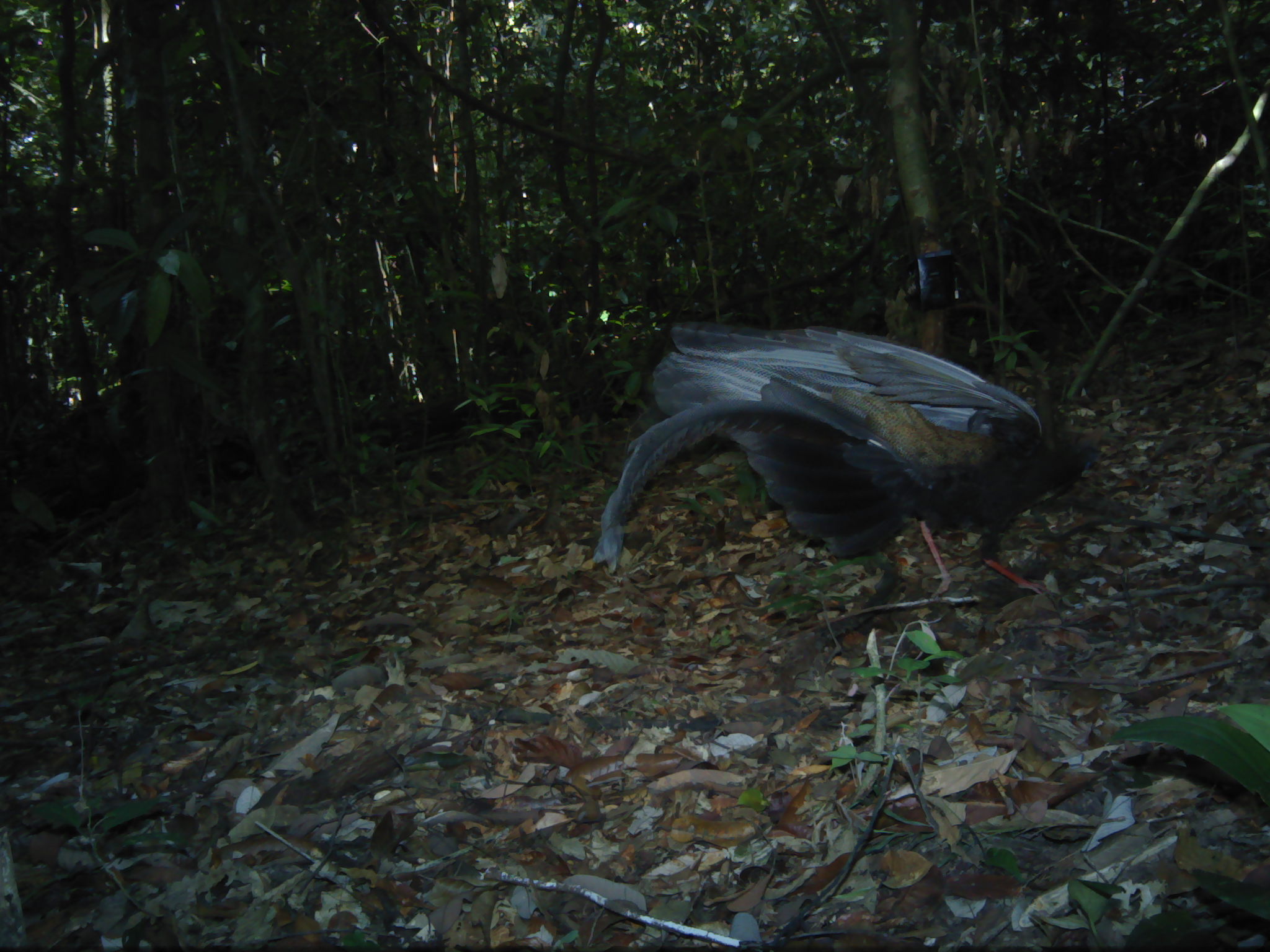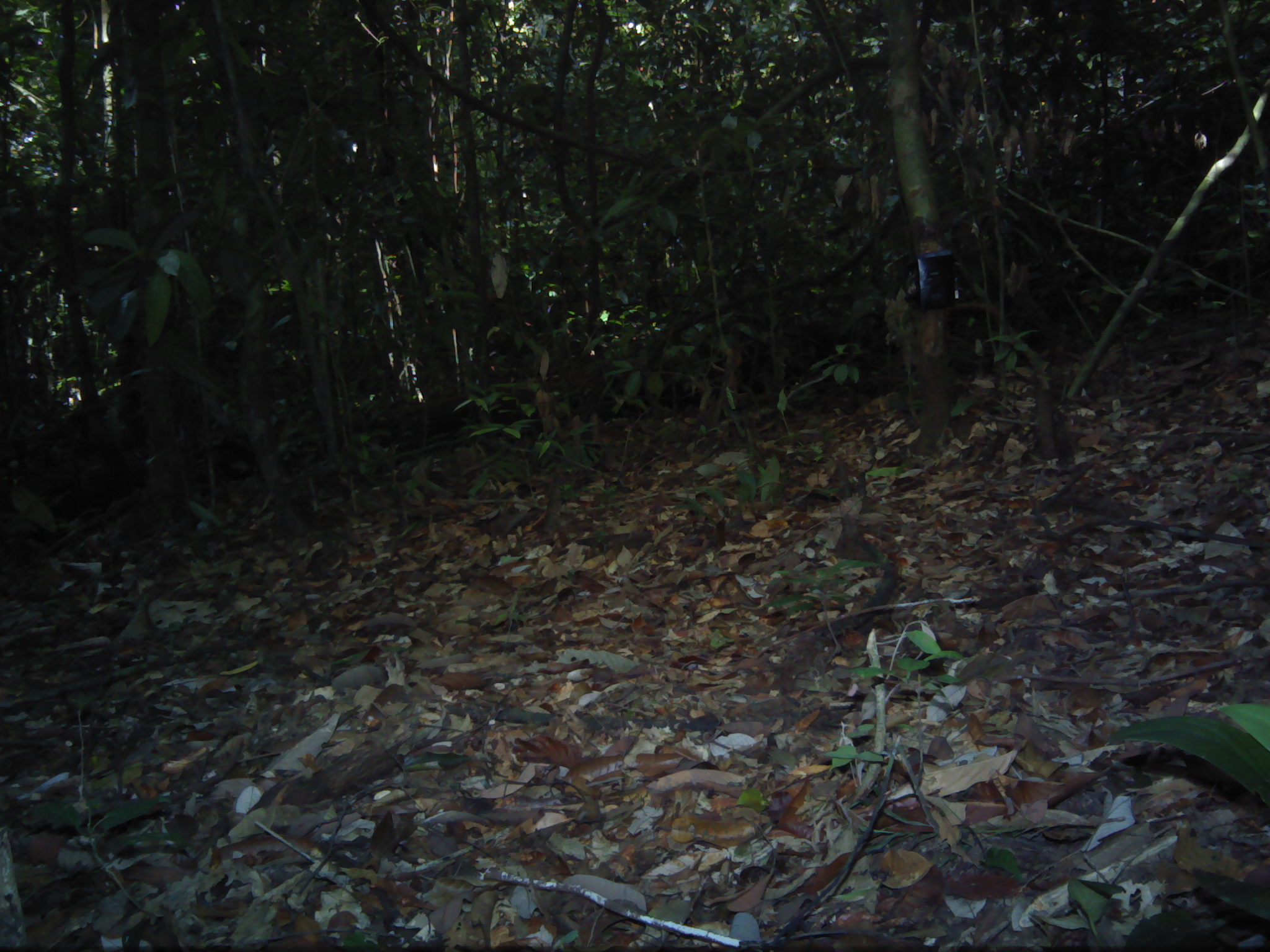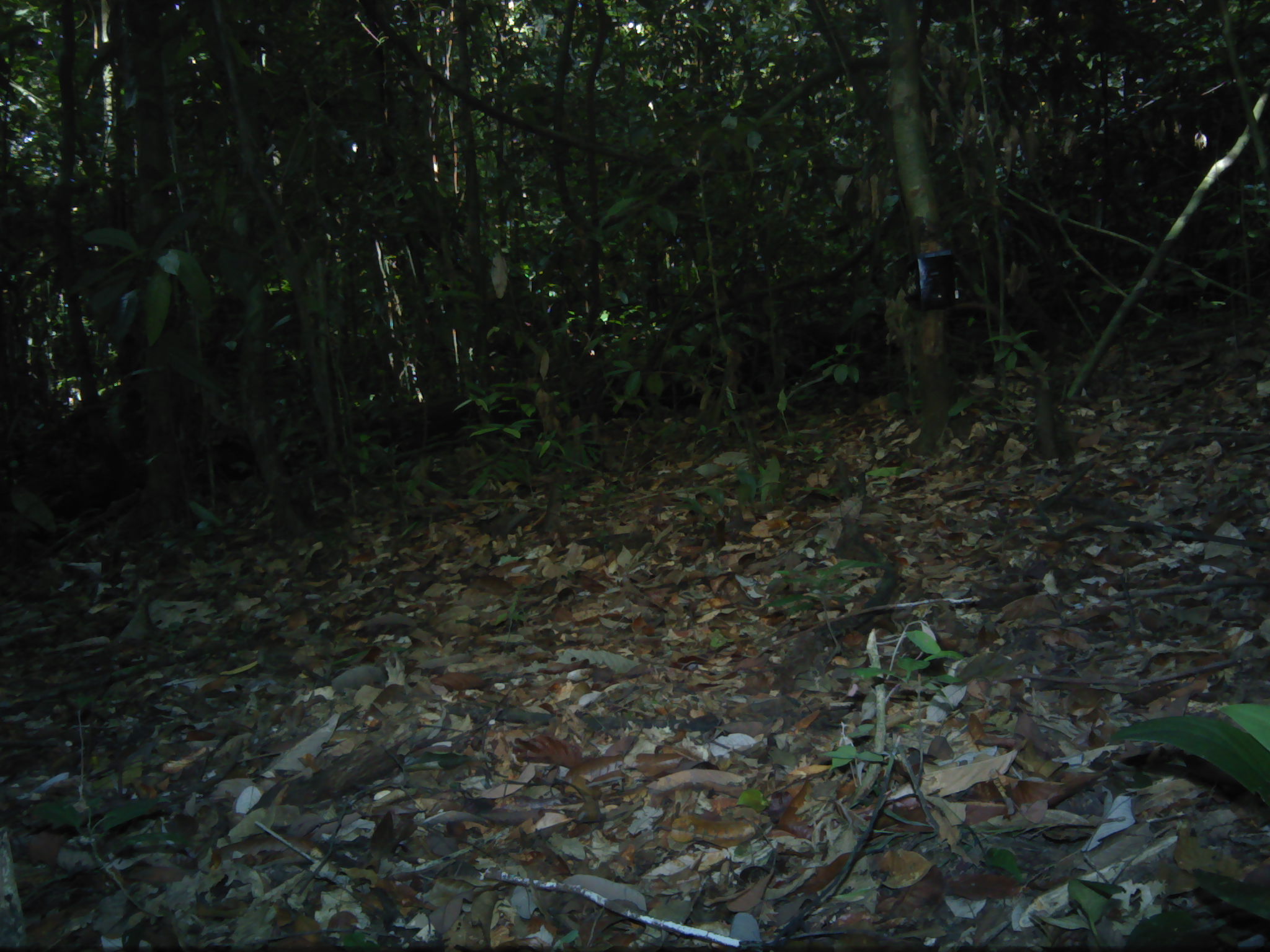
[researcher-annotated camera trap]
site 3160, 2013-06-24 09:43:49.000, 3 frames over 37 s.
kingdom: Animalia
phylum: Chordata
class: Aves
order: Galliformes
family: Phasianidae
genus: Argusianus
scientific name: Argusianus argus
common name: great argus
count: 1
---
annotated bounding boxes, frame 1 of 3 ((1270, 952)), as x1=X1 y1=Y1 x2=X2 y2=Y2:
argusianus argus: x1=589 y1=310 x2=1105 y2=604